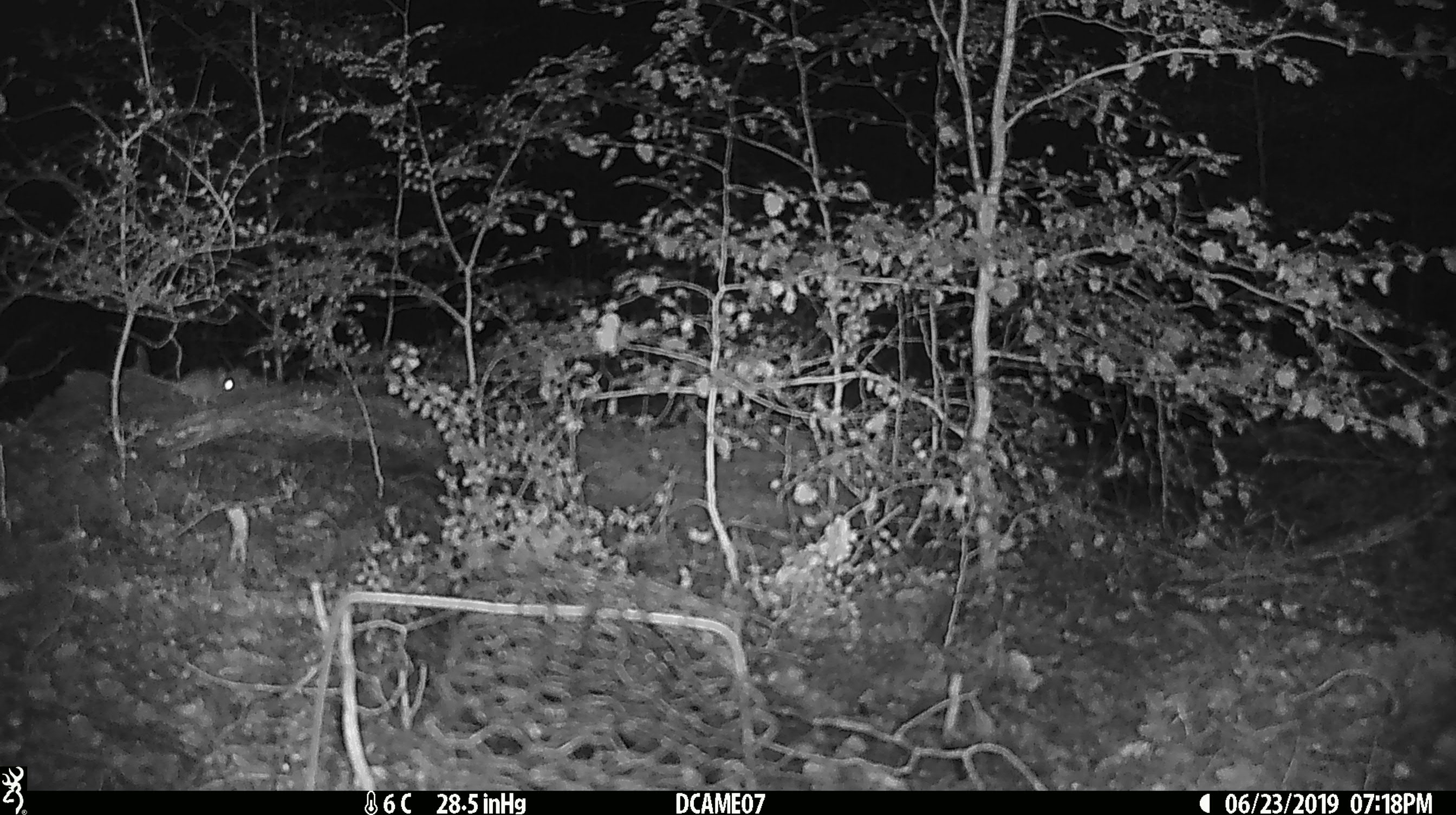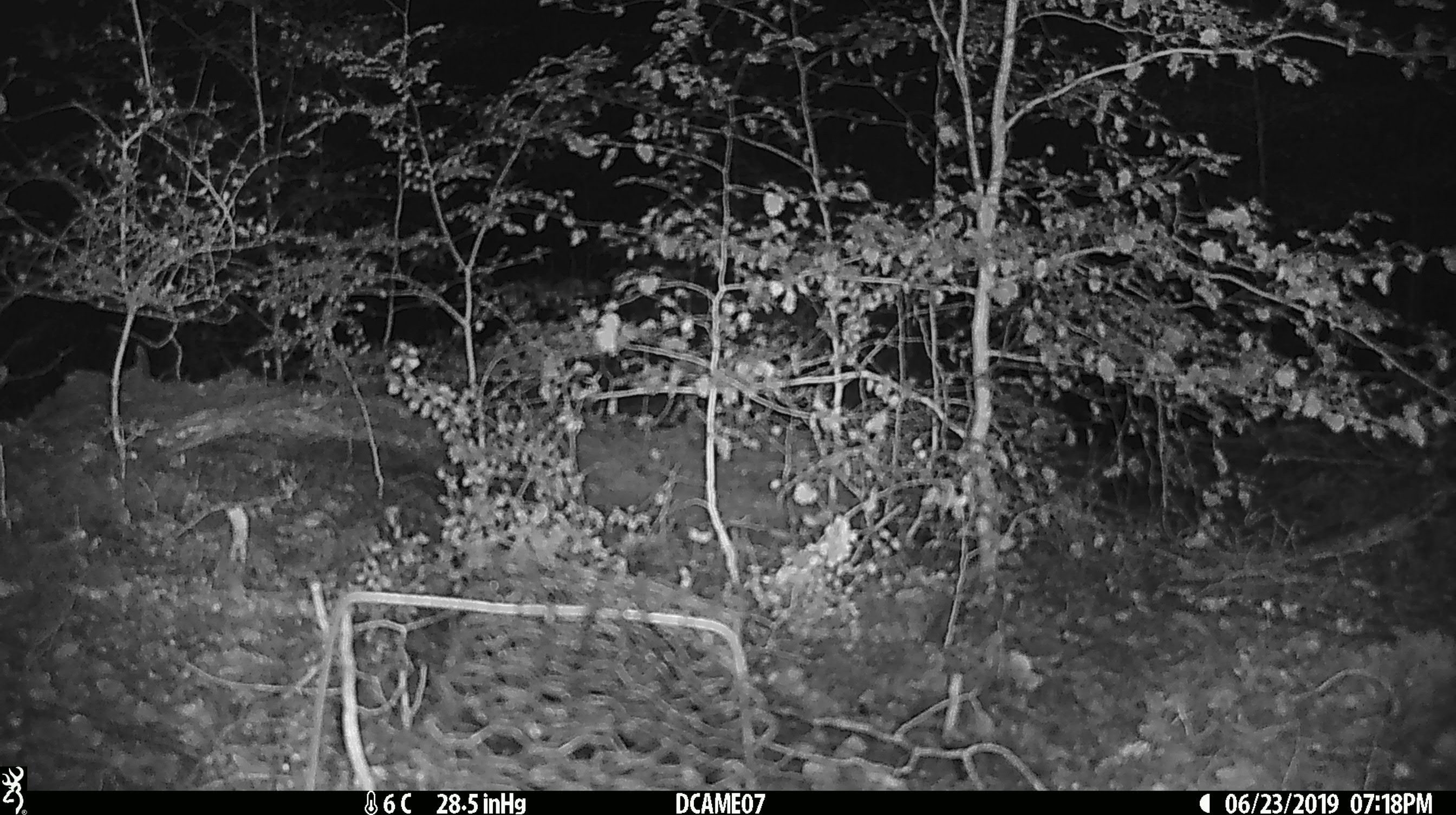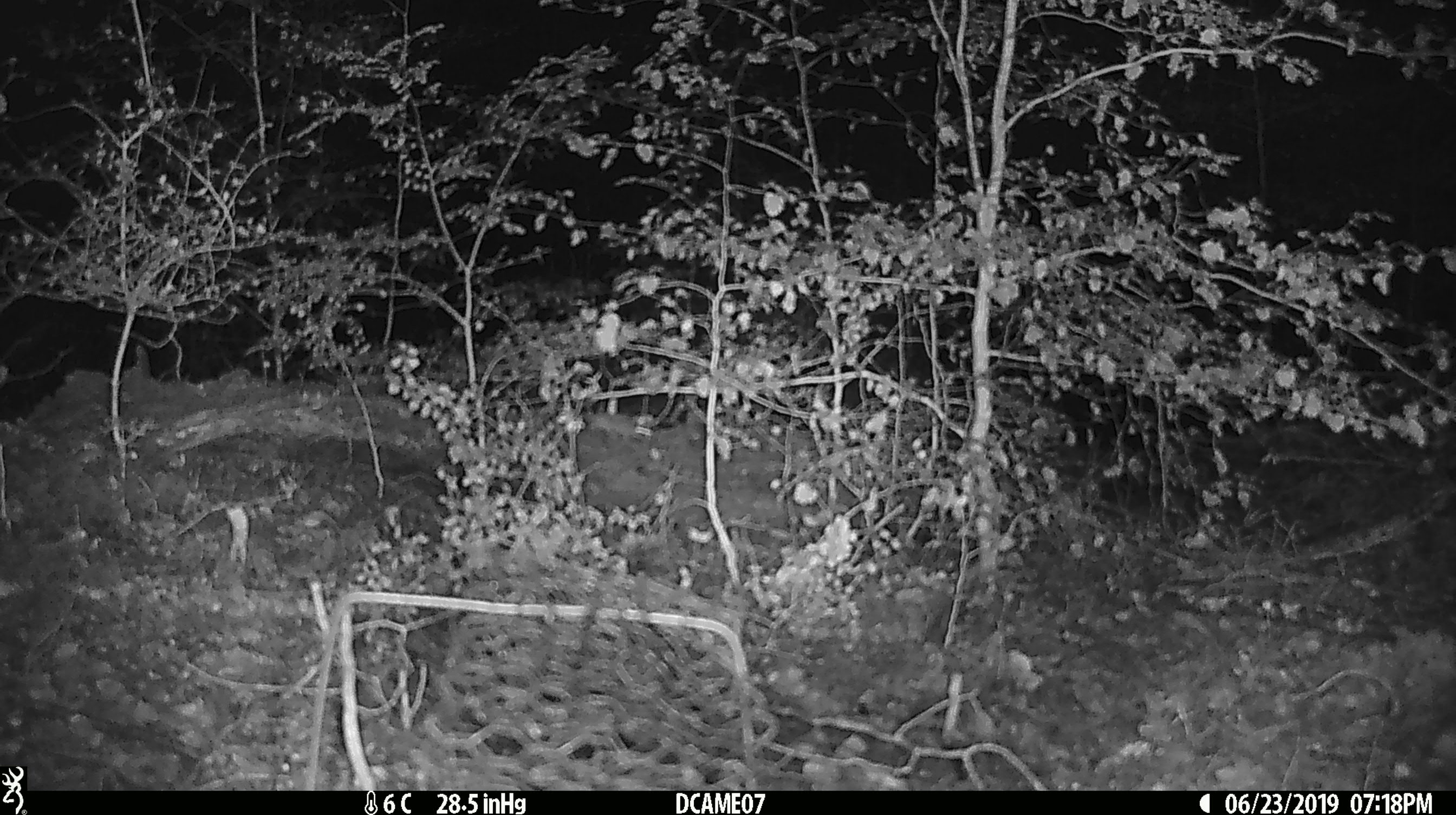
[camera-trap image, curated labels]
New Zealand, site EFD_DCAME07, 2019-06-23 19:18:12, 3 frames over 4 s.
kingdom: Animalia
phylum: Chordata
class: Mammalia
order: Rodentia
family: Muridae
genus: Mus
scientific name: Mus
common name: mouse